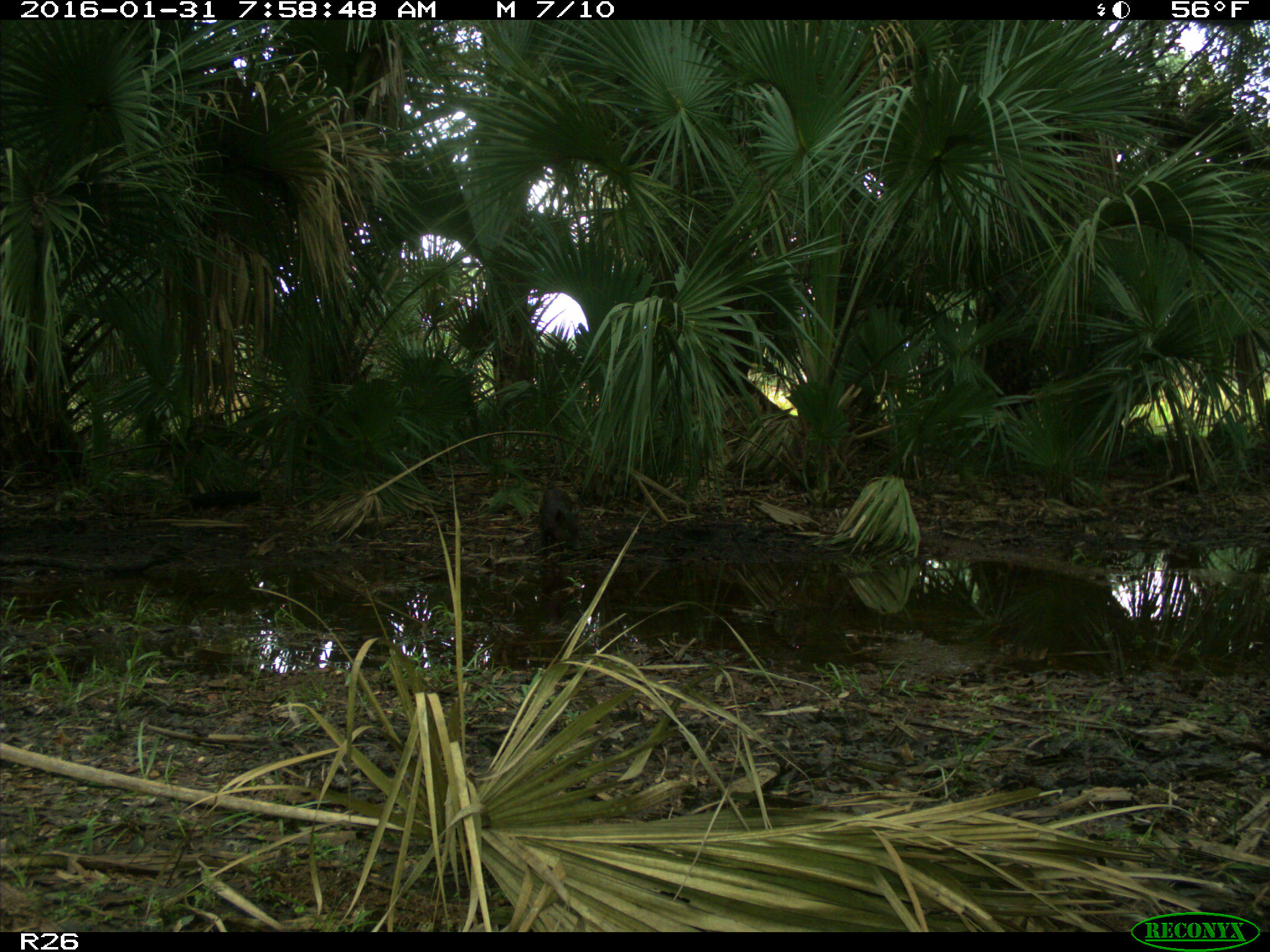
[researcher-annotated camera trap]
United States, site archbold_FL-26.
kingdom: Animalia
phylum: Chordata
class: Mammalia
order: Artiodactyla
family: Suidae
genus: Sus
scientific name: Sus scrofa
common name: wild boar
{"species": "Sus scrofa (wild boar)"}